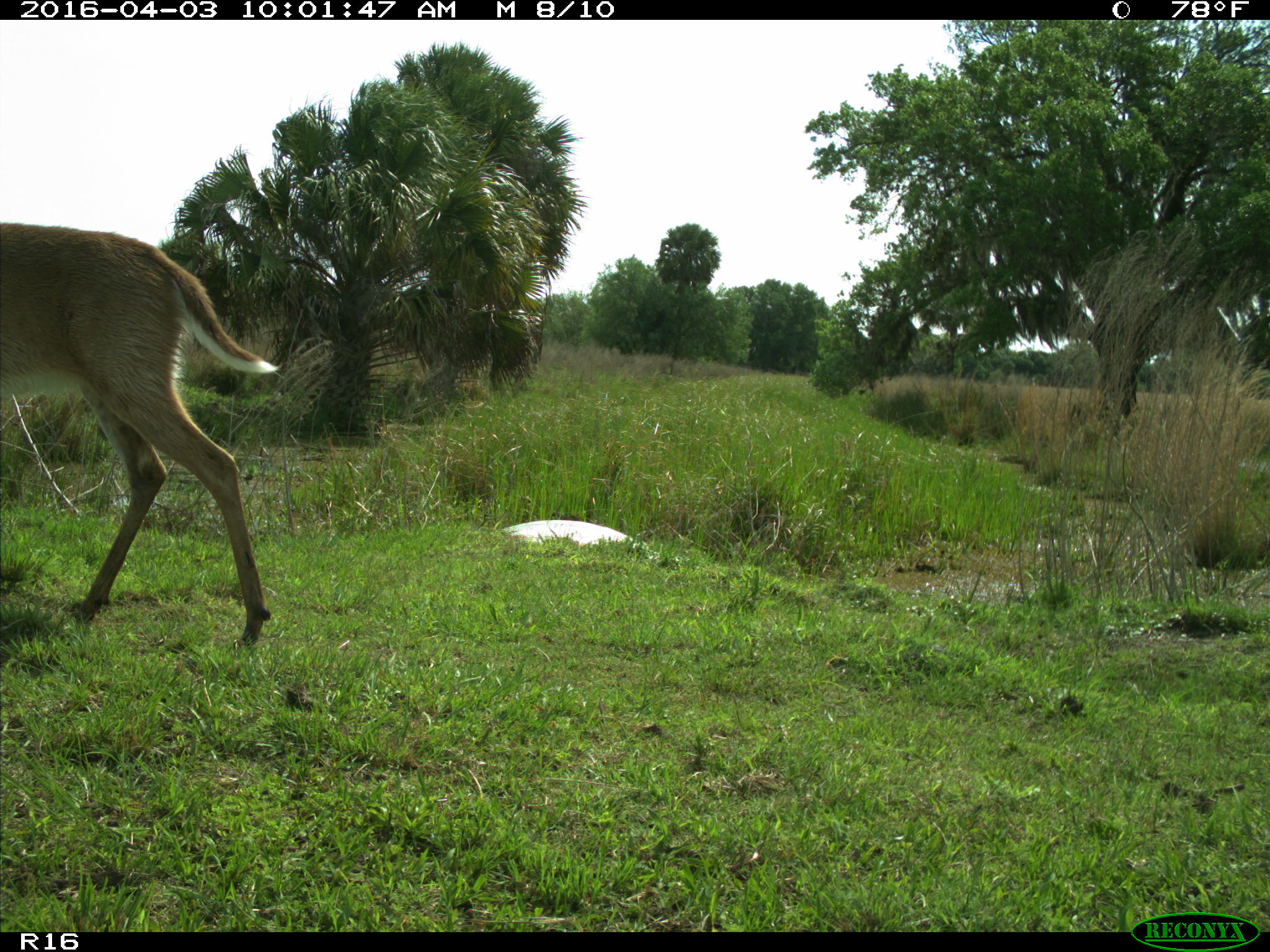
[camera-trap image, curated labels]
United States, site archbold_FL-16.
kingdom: Animalia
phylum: Chordata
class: Mammalia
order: Artiodactyla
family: Cervidae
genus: Odocoileus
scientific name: Odocoileus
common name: deer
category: unidentified deer